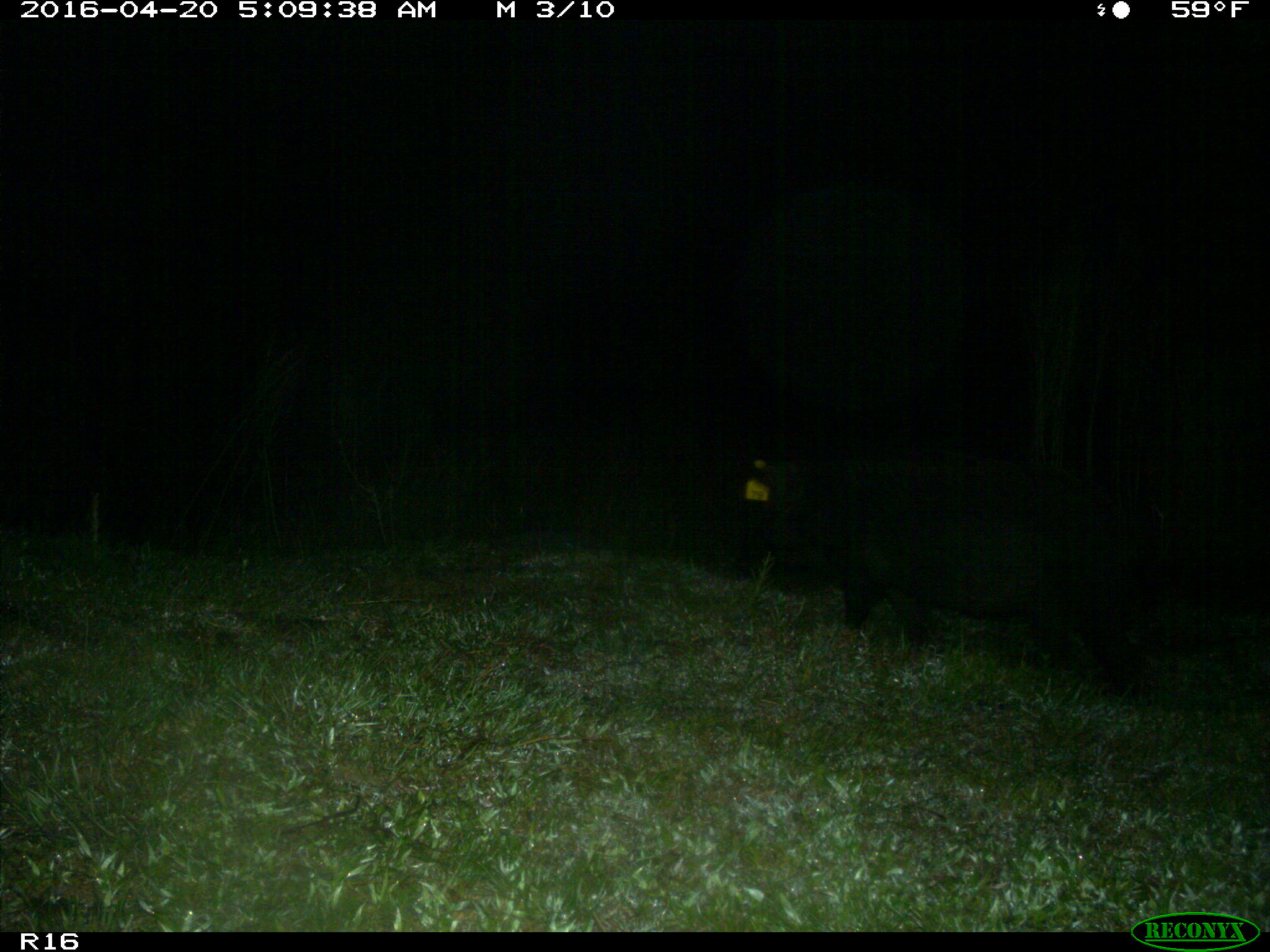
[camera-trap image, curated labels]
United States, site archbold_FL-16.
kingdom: Animalia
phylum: Chordata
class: Mammalia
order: Artiodactyla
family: Suidae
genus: Sus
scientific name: Sus scrofa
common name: wild boar